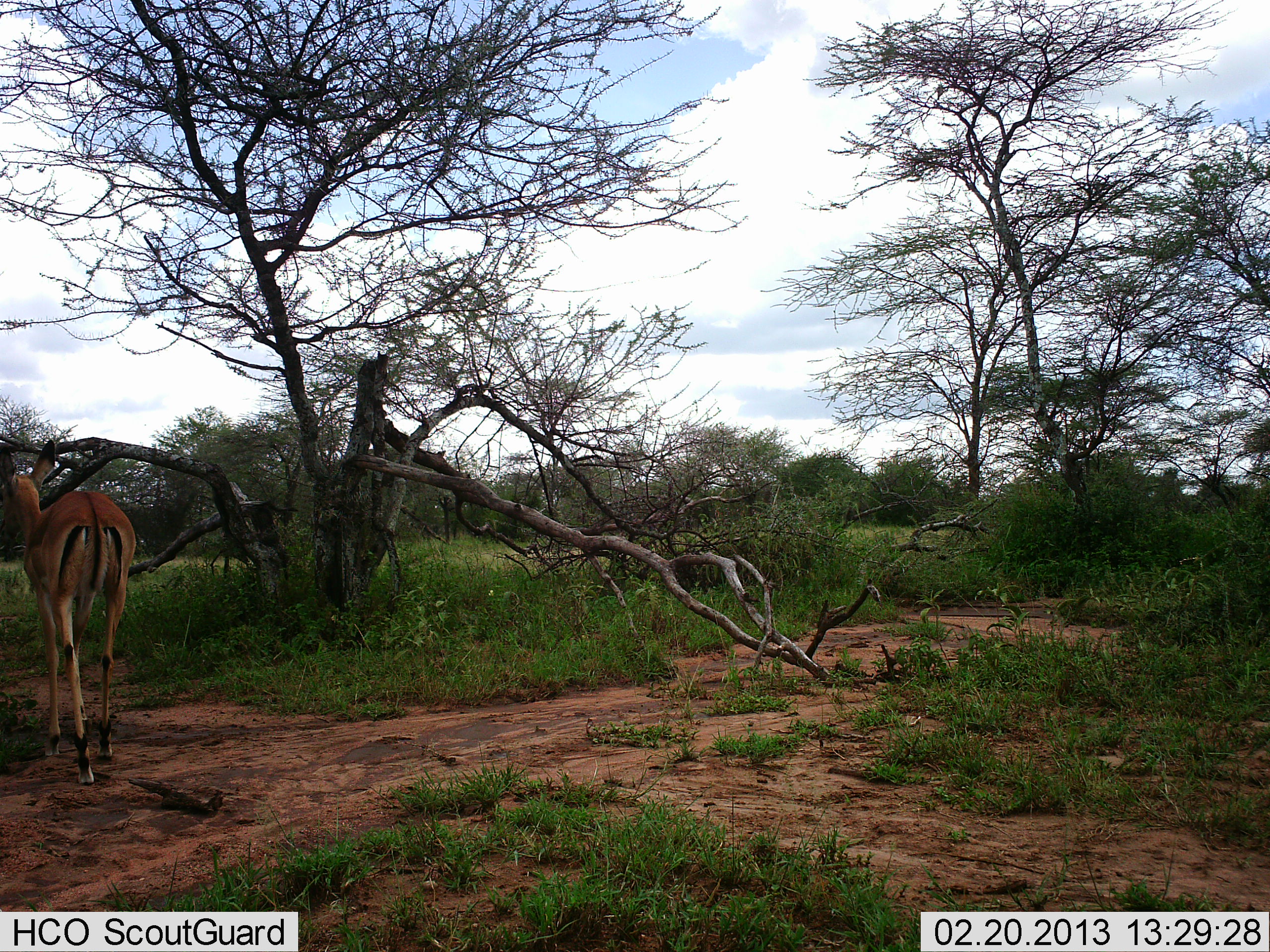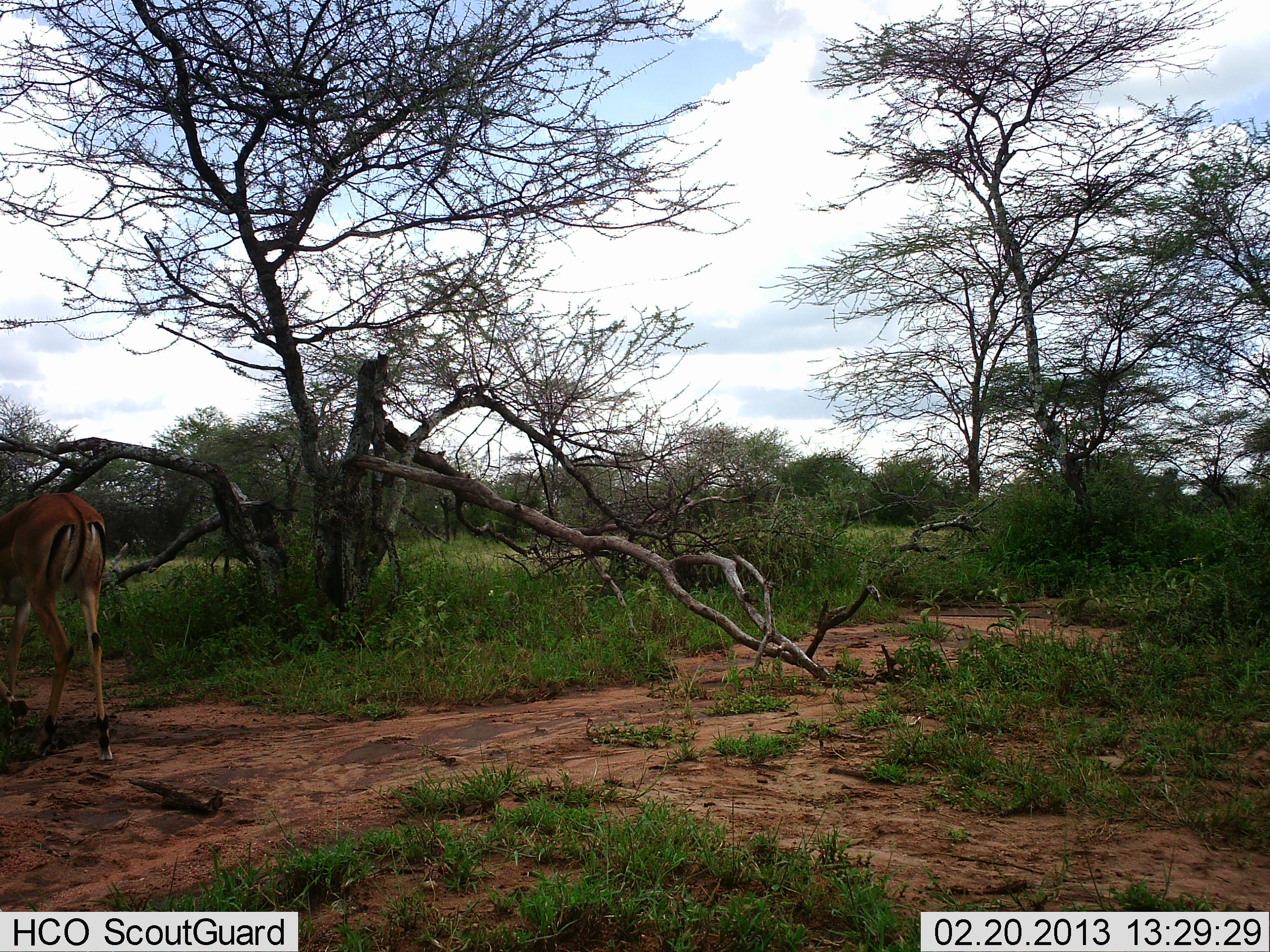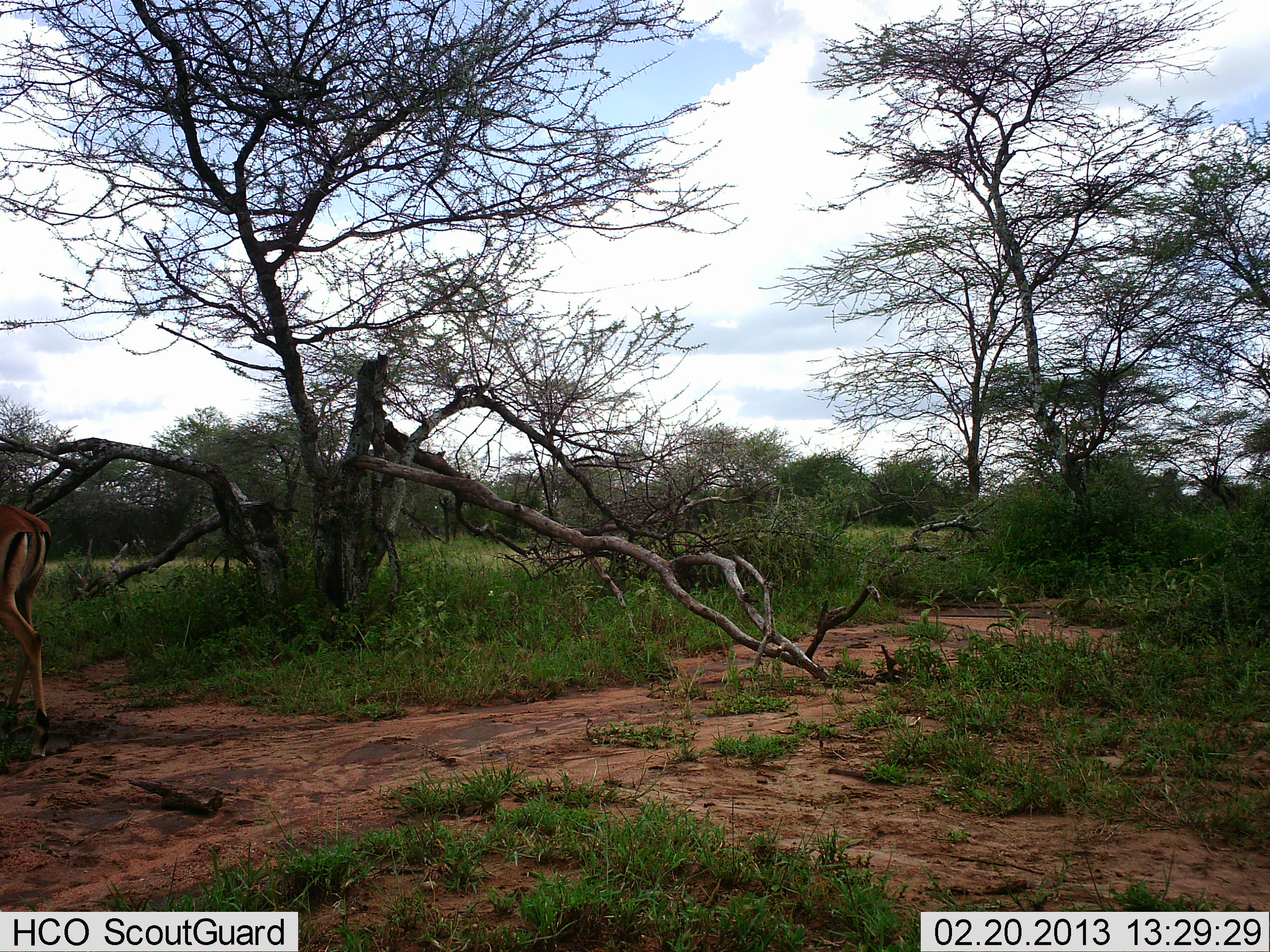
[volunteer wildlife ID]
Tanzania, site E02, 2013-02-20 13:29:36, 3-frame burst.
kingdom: Animalia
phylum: Chordata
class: Mammalia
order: Artiodactyla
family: Bovidae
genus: Aepyceros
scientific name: Aepyceros melampus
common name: impala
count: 1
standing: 5%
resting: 0%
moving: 95%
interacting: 0%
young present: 0%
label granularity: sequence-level